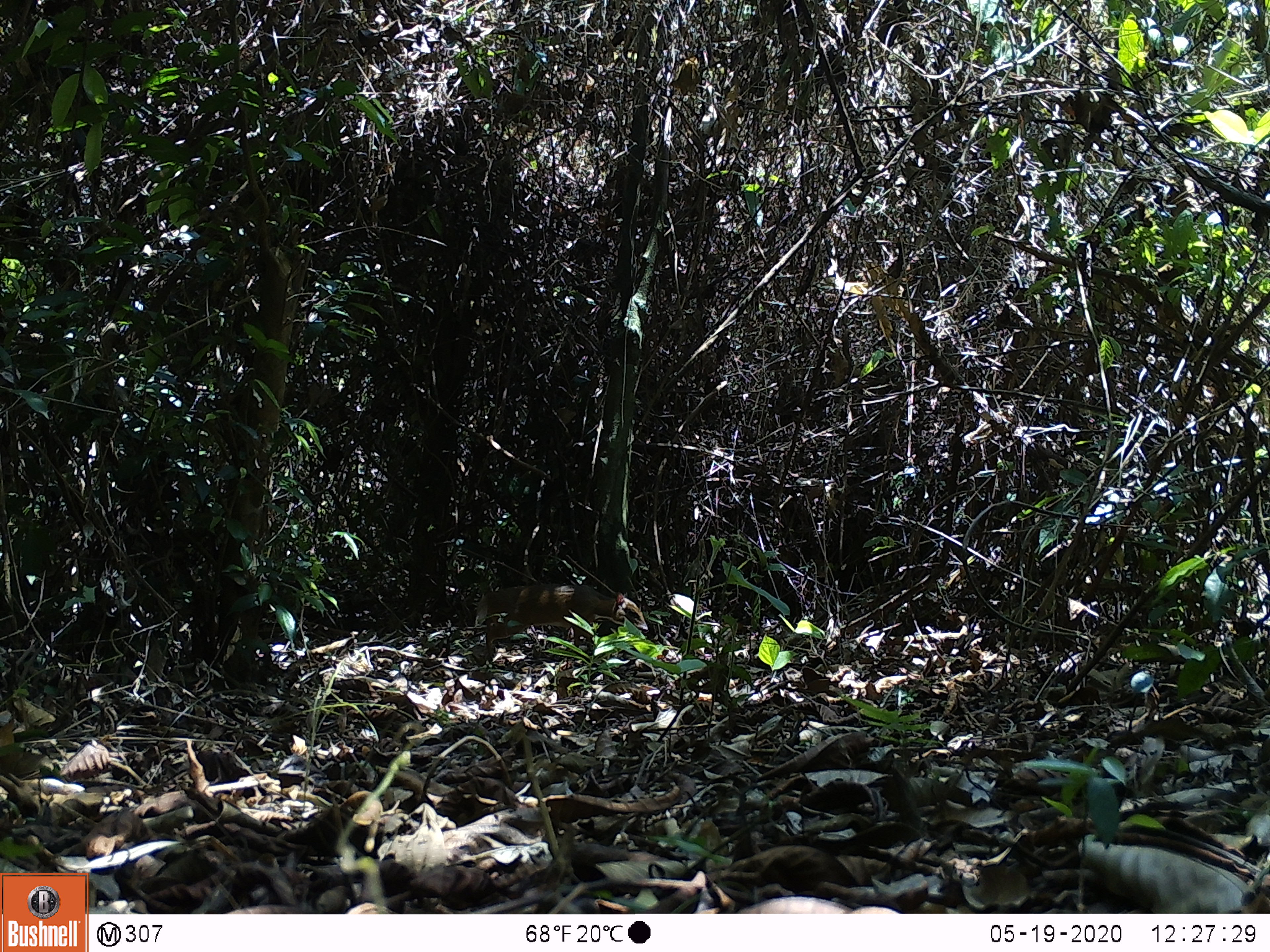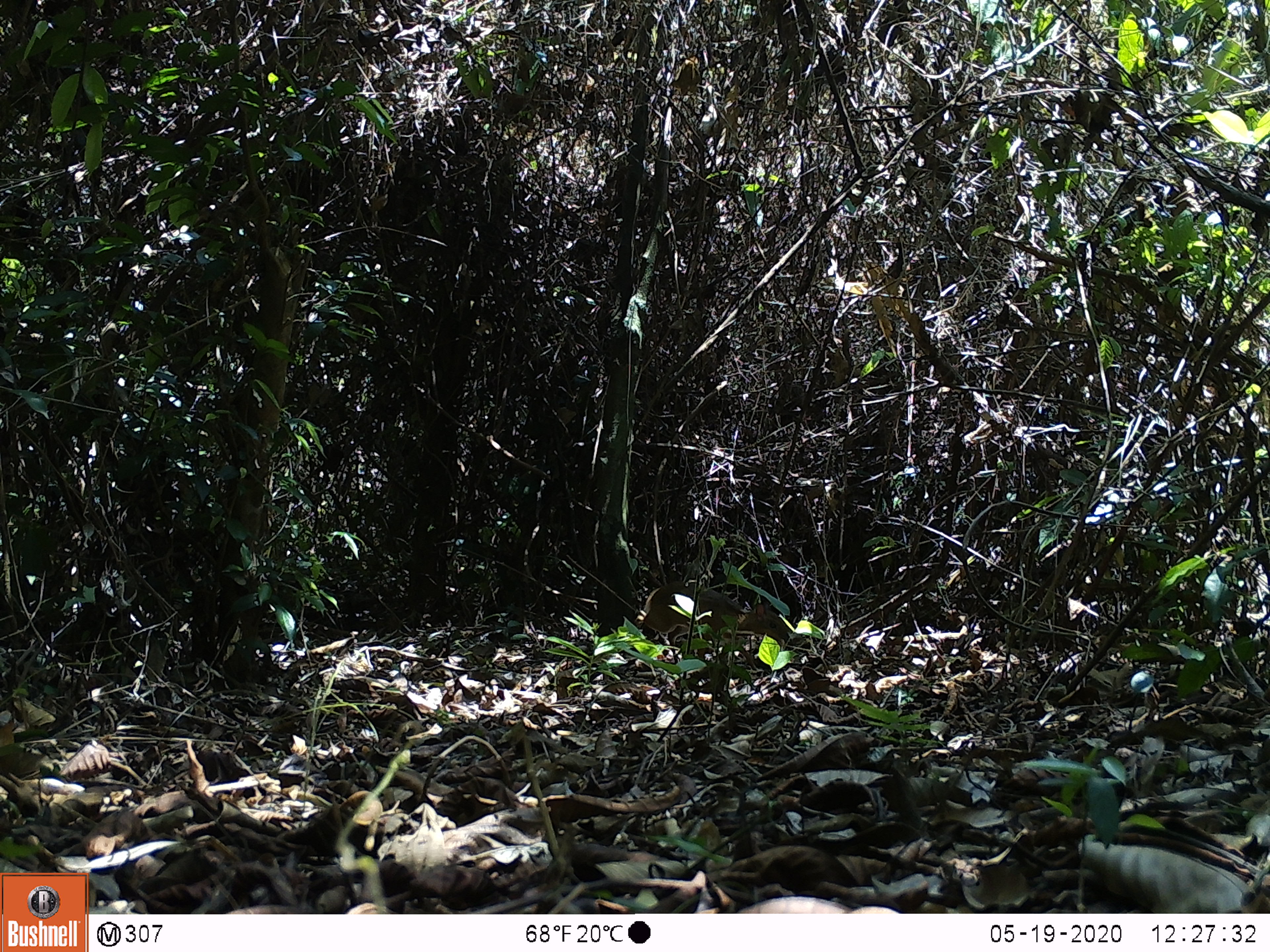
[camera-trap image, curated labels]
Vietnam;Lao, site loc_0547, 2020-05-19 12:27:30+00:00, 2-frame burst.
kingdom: Animalia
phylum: Chordata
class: Mammalia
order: Artiodactyla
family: Tragulidae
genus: Moschiola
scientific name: Moschiola meminna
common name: chevrotain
Chevrotain (Moschiola meminna). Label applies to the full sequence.